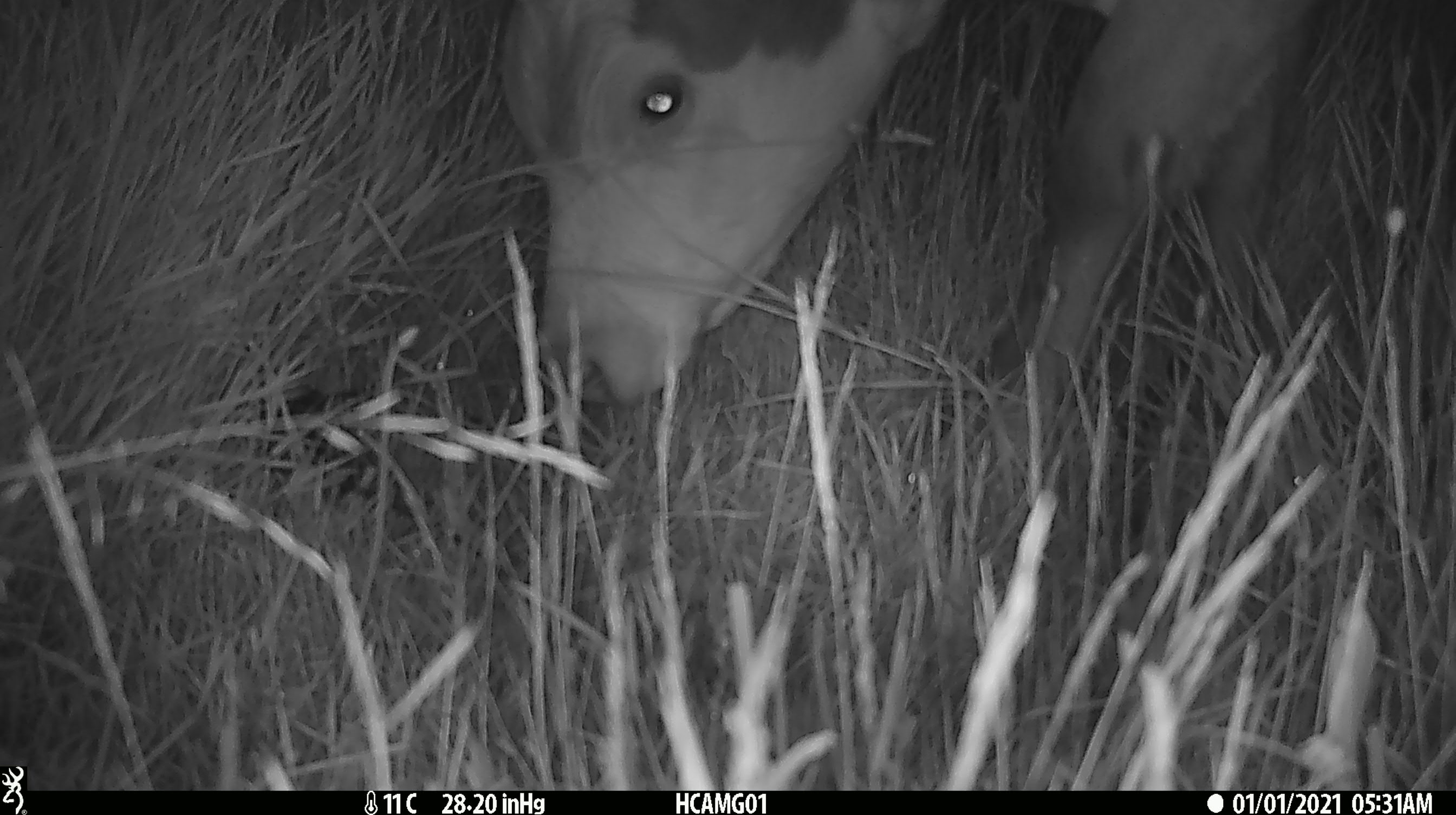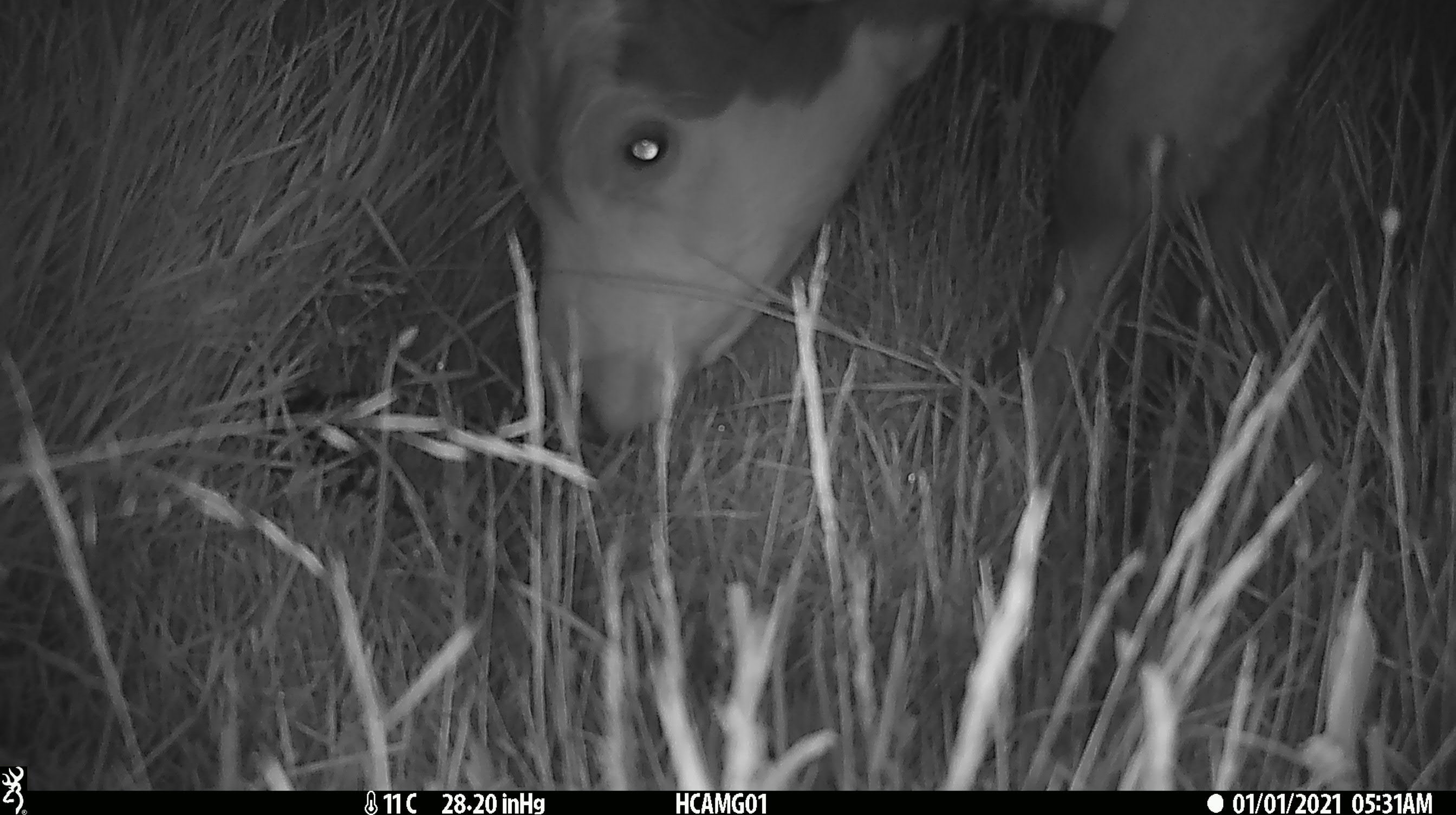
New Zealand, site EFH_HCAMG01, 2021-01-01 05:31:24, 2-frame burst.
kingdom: Animalia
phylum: Chordata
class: Mammalia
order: Artiodactyla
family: Bovidae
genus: Bos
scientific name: Bos taurus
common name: domestic cow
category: cow